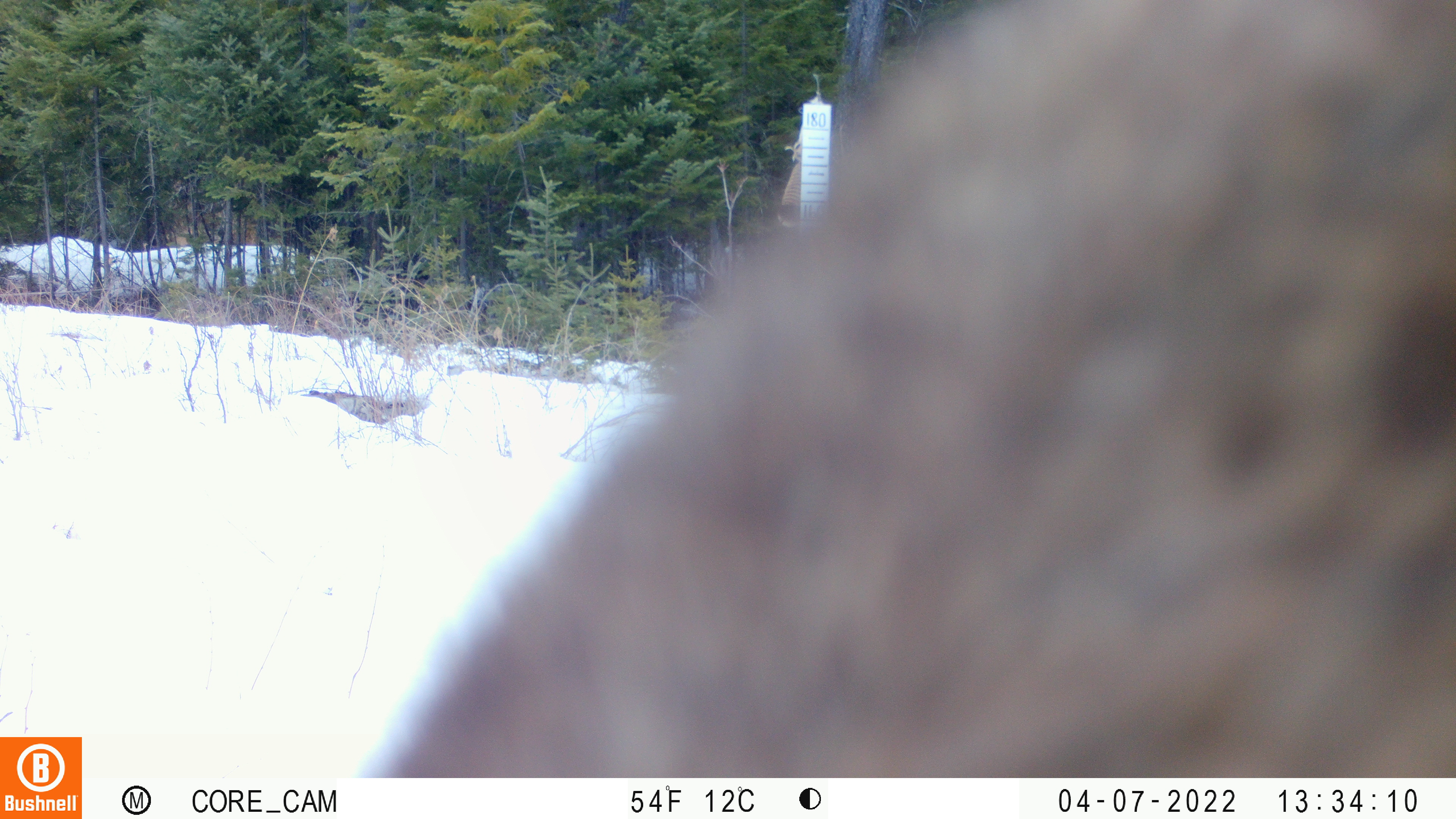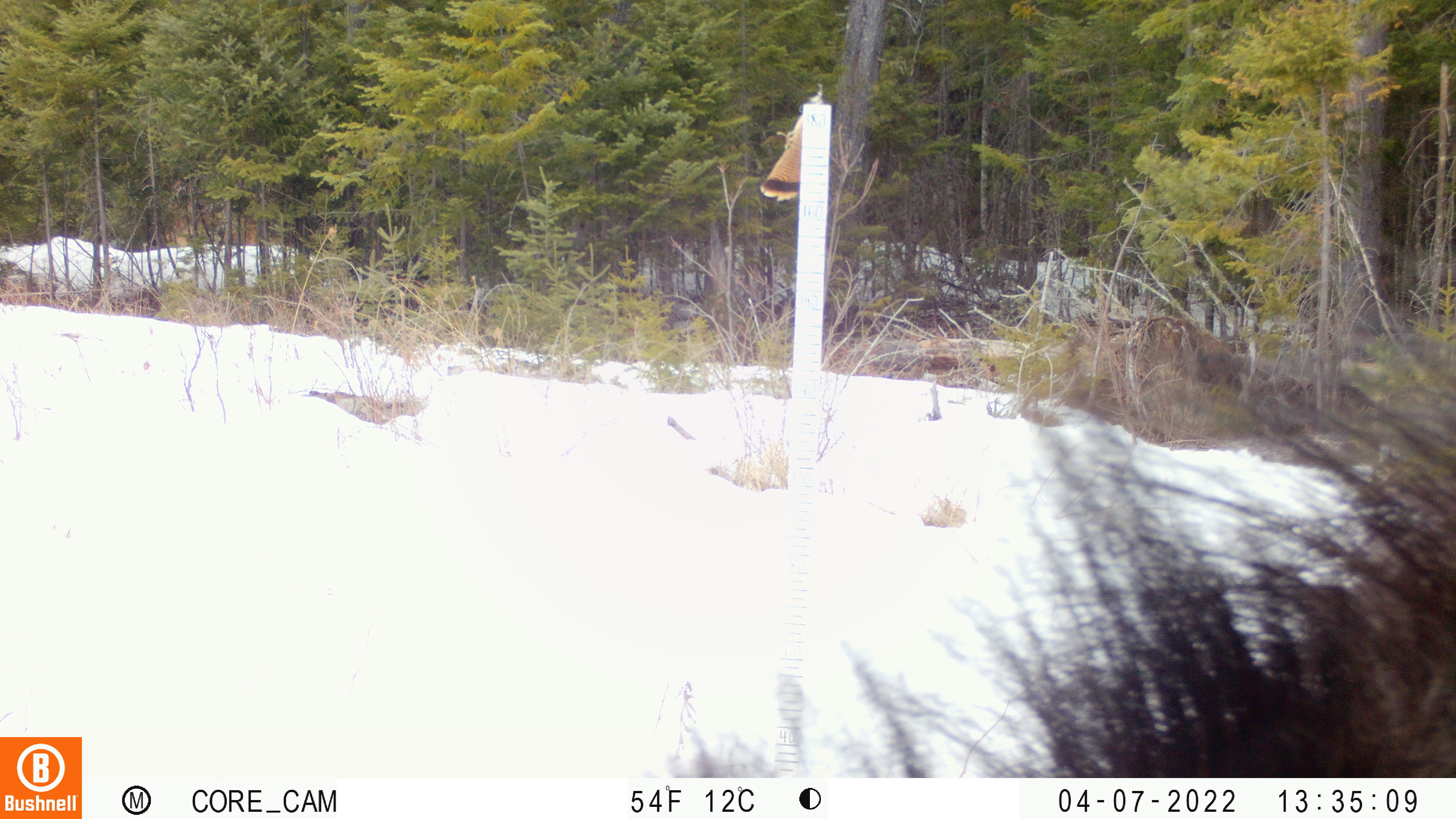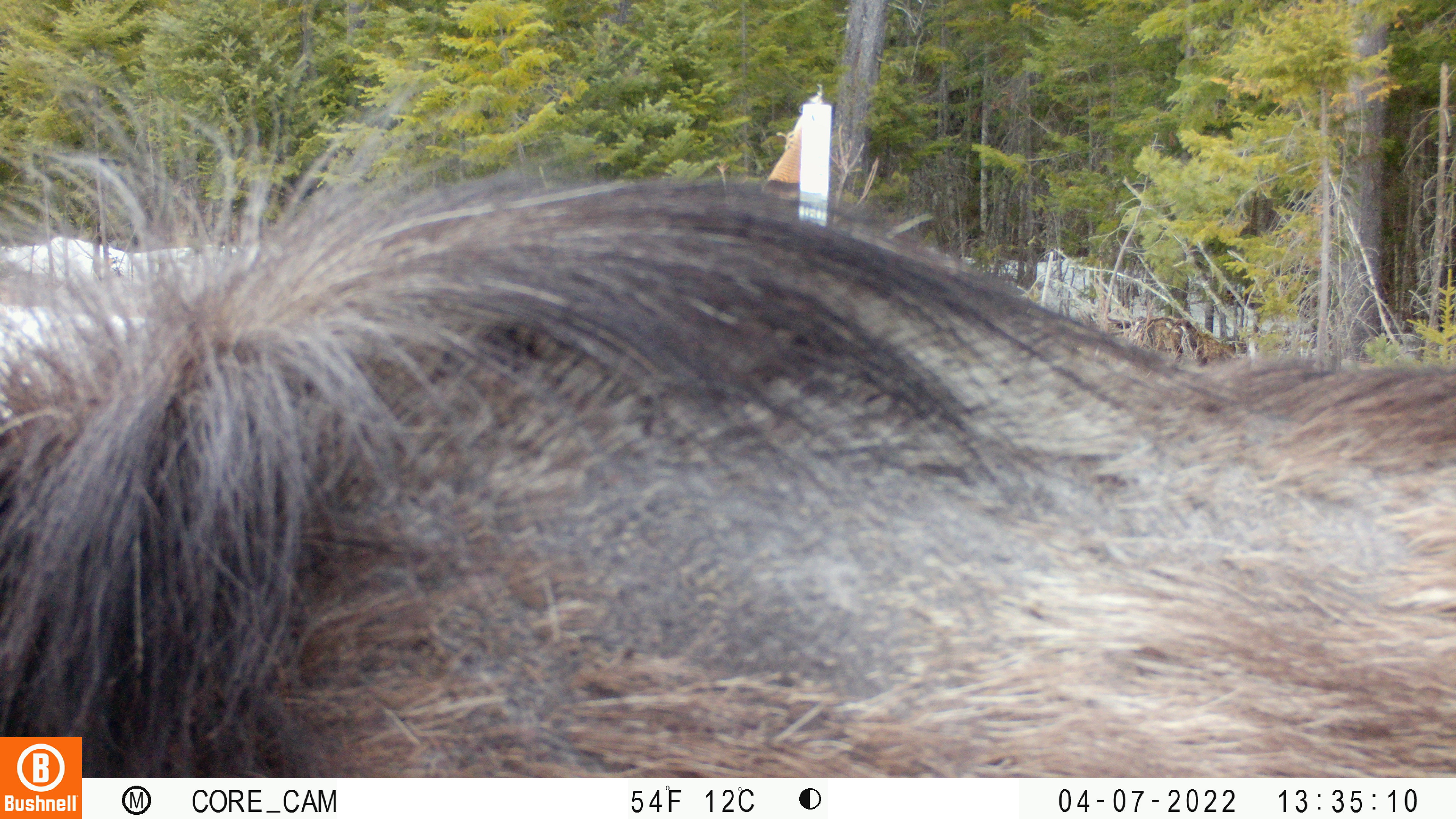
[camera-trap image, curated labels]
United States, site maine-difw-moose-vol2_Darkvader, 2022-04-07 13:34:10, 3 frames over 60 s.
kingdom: Animalia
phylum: Chordata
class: Mammalia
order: Artiodactyla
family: Cervidae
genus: Alces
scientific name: Alces alces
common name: moose